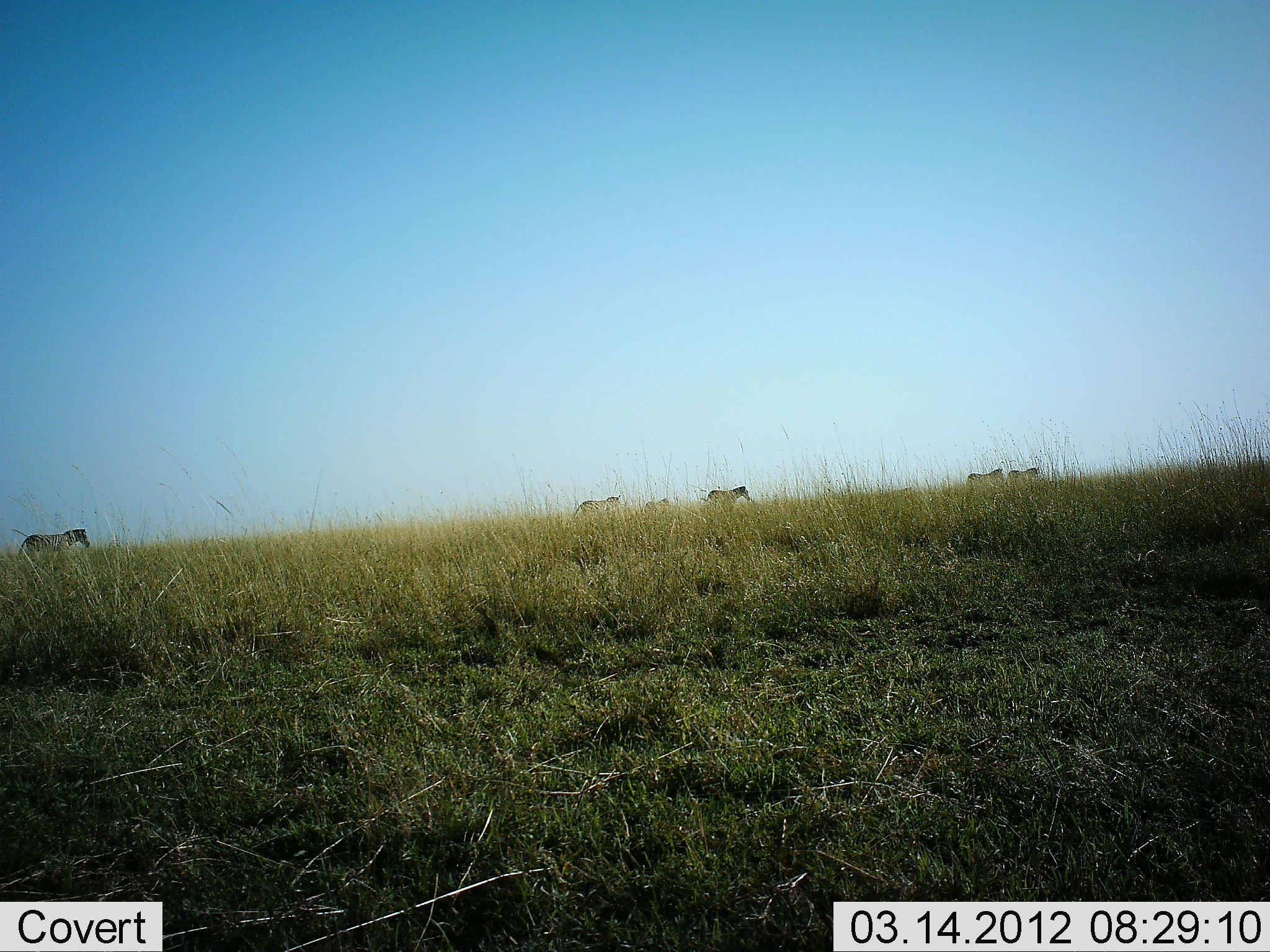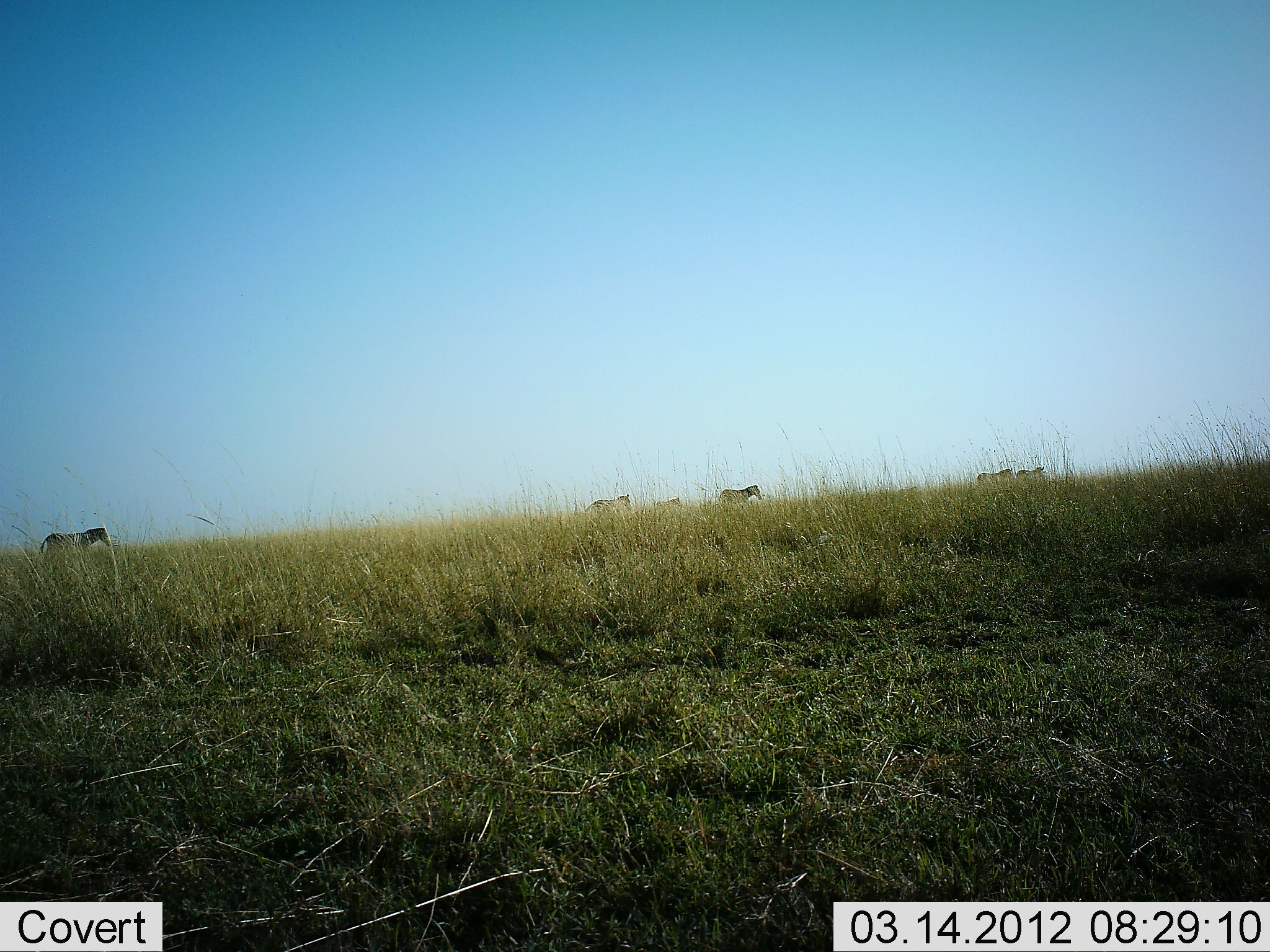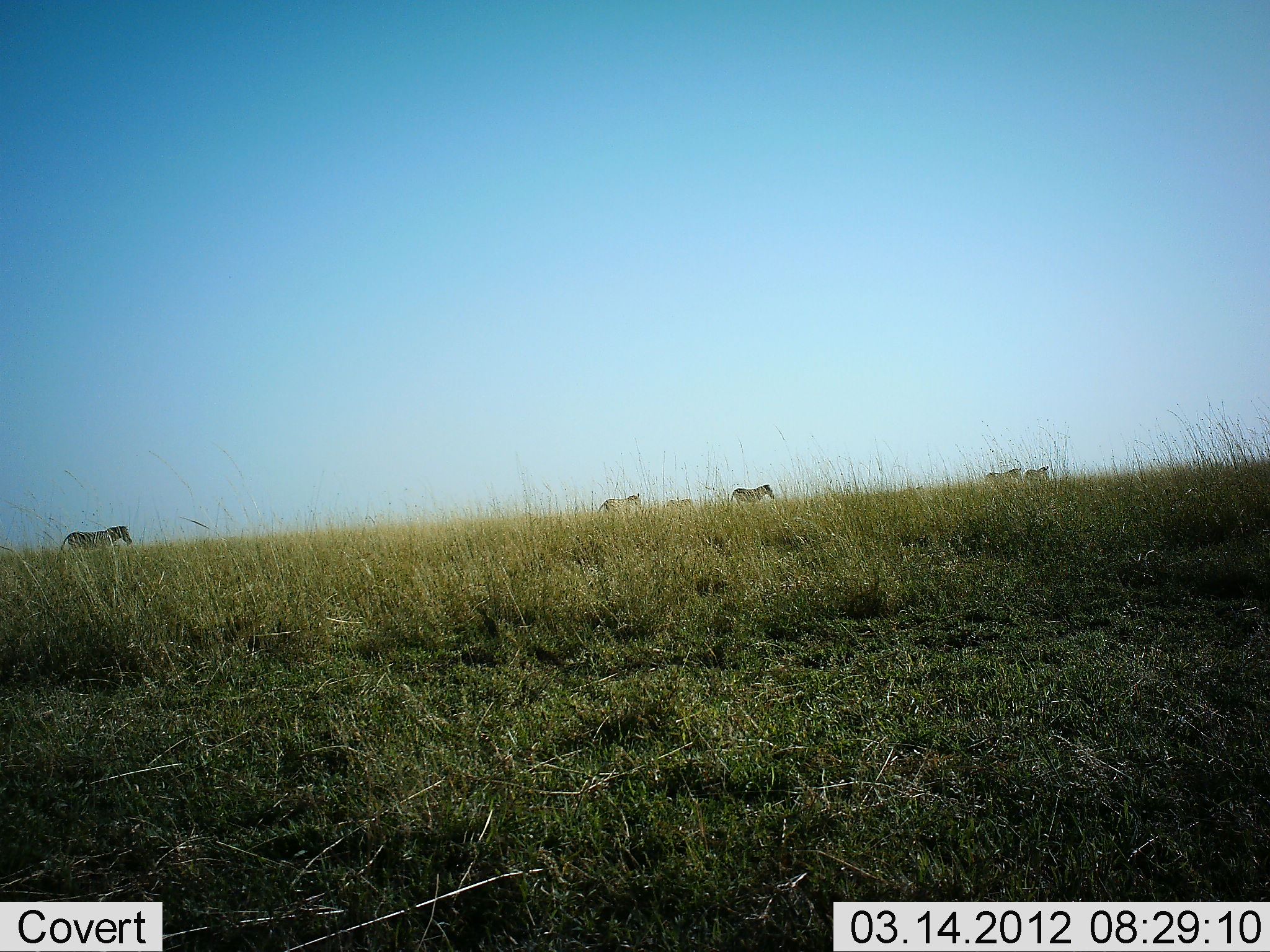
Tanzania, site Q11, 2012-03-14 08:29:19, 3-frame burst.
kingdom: Animalia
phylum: Chordata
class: Mammalia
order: Perissodactyla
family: Equidae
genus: Equus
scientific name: Equus quagga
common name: plains zebra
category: zebra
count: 6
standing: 6%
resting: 0%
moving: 94%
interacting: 0%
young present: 0%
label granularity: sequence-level